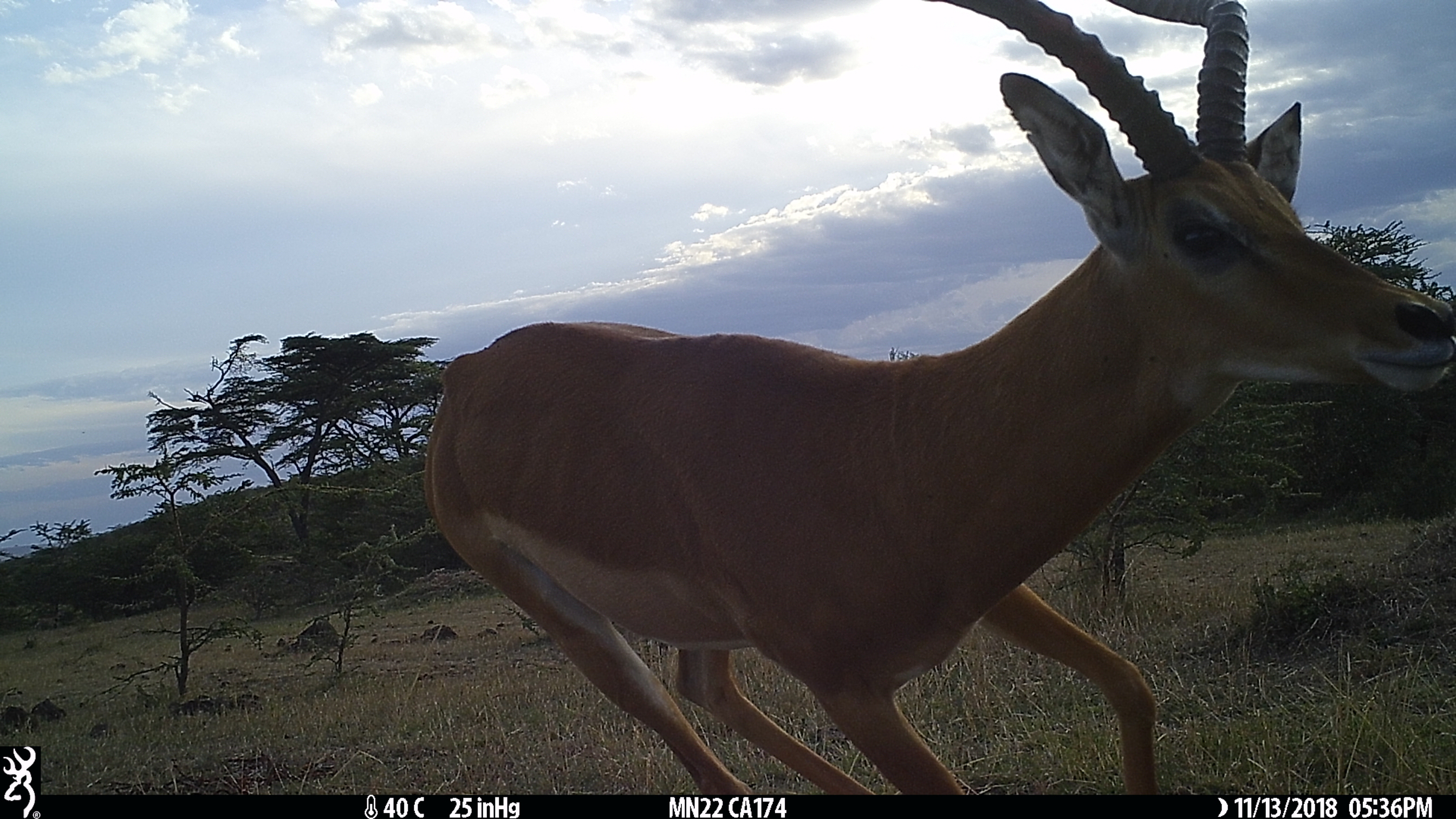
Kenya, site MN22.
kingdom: Animalia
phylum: Chordata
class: Mammalia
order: Artiodactyla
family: Bovidae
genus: Aepyceros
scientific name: Aepyceros melampus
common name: impala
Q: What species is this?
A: Impala (Aepyceros melampus).